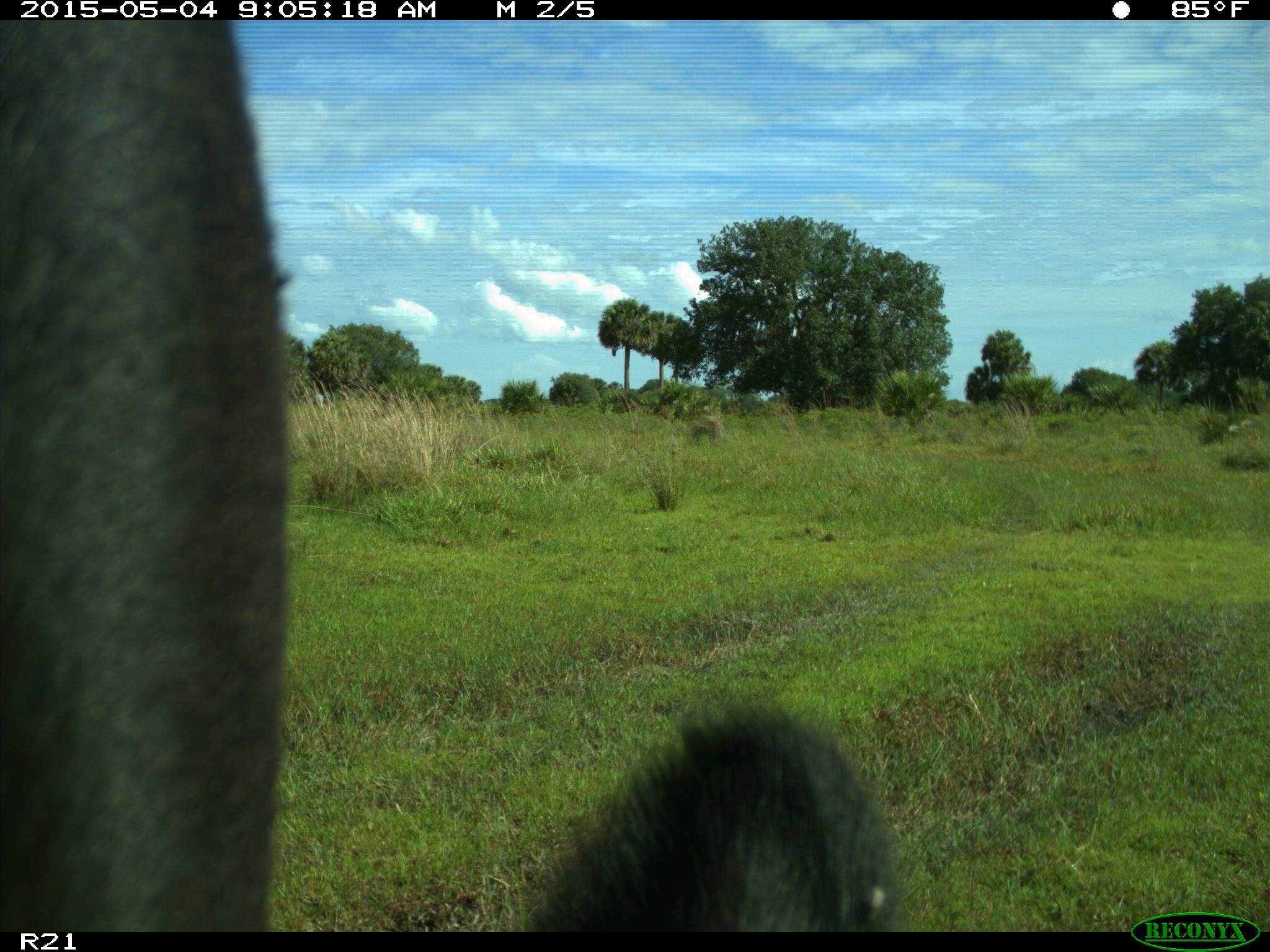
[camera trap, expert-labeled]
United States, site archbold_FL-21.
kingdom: Animalia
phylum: Chordata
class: Mammalia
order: Artiodactyla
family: Bovidae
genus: Bos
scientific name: Bos taurus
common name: domestic cow